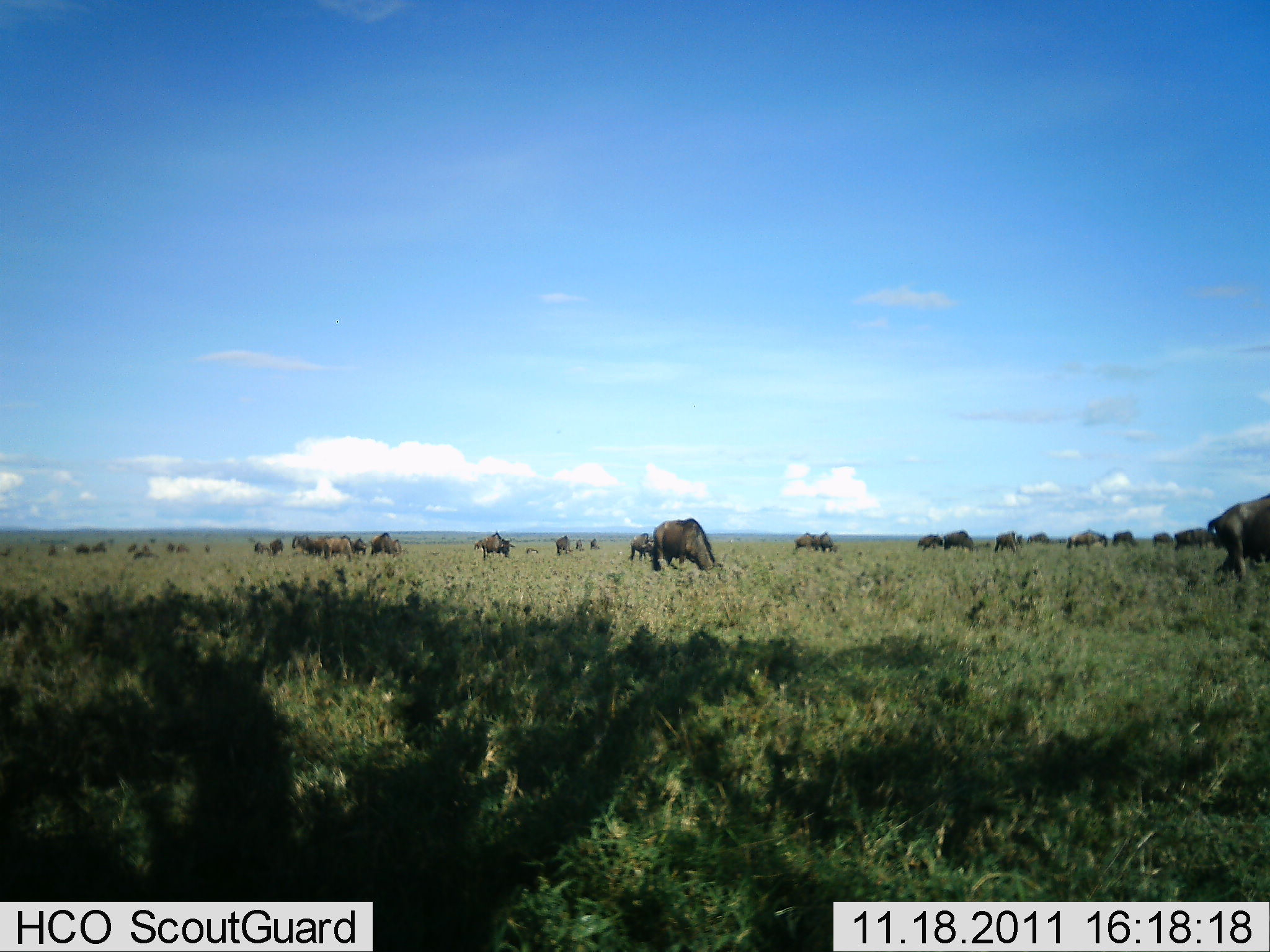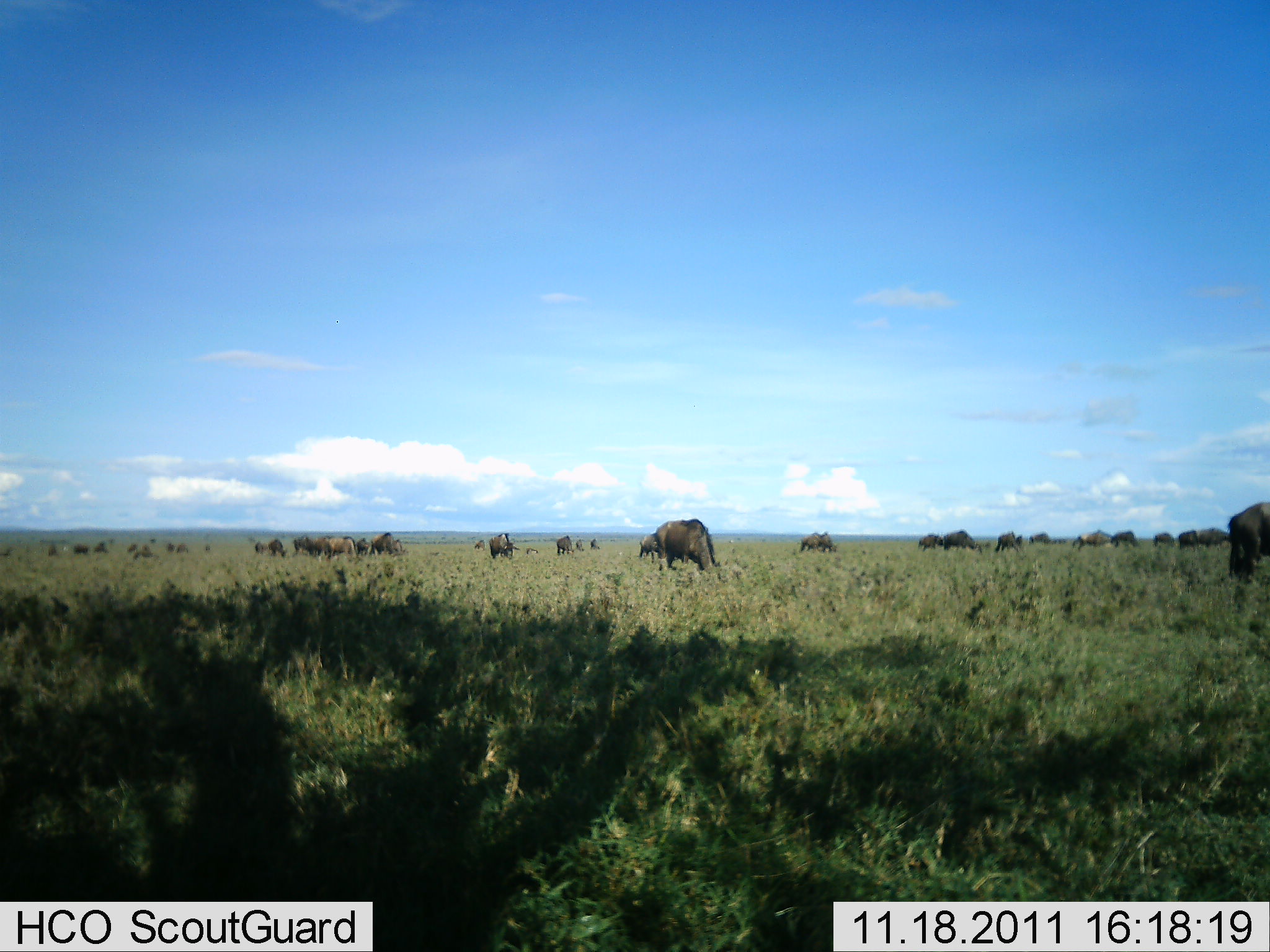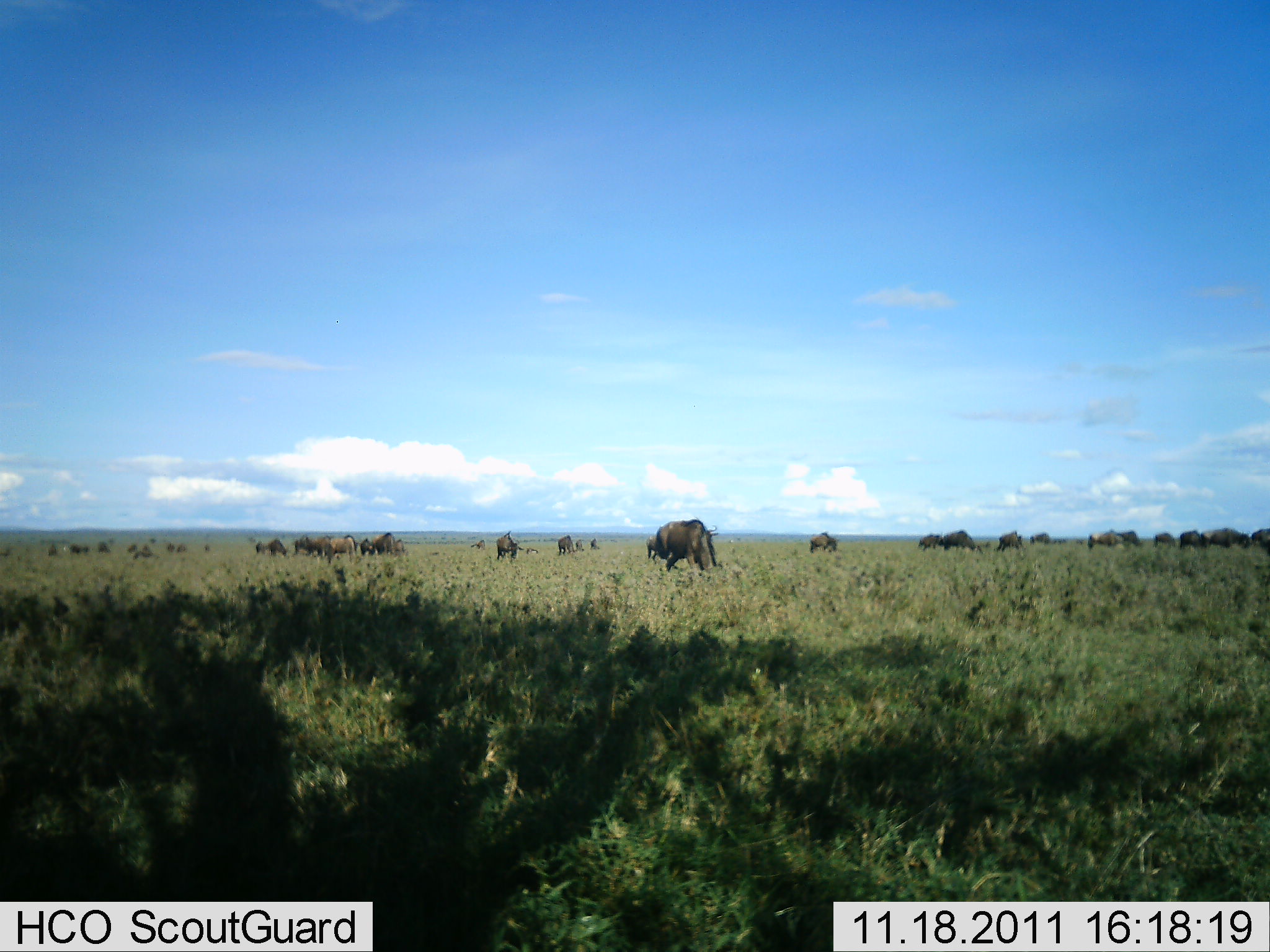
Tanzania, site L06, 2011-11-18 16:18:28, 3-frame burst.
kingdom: Animalia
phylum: Chordata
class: Mammalia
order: Artiodactyla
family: Bovidae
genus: Connochaetes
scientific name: Connochaetes taurinus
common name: blue wildebeest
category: wildebeest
Wildebeest (blue wildebeest) (Connochaetes taurinus), count 11-50. Behavior (volunteer vote fractions): standing 25%, resting 8%, moving 42%, interacting 0%. Young present (vote fraction): 0%. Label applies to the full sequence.